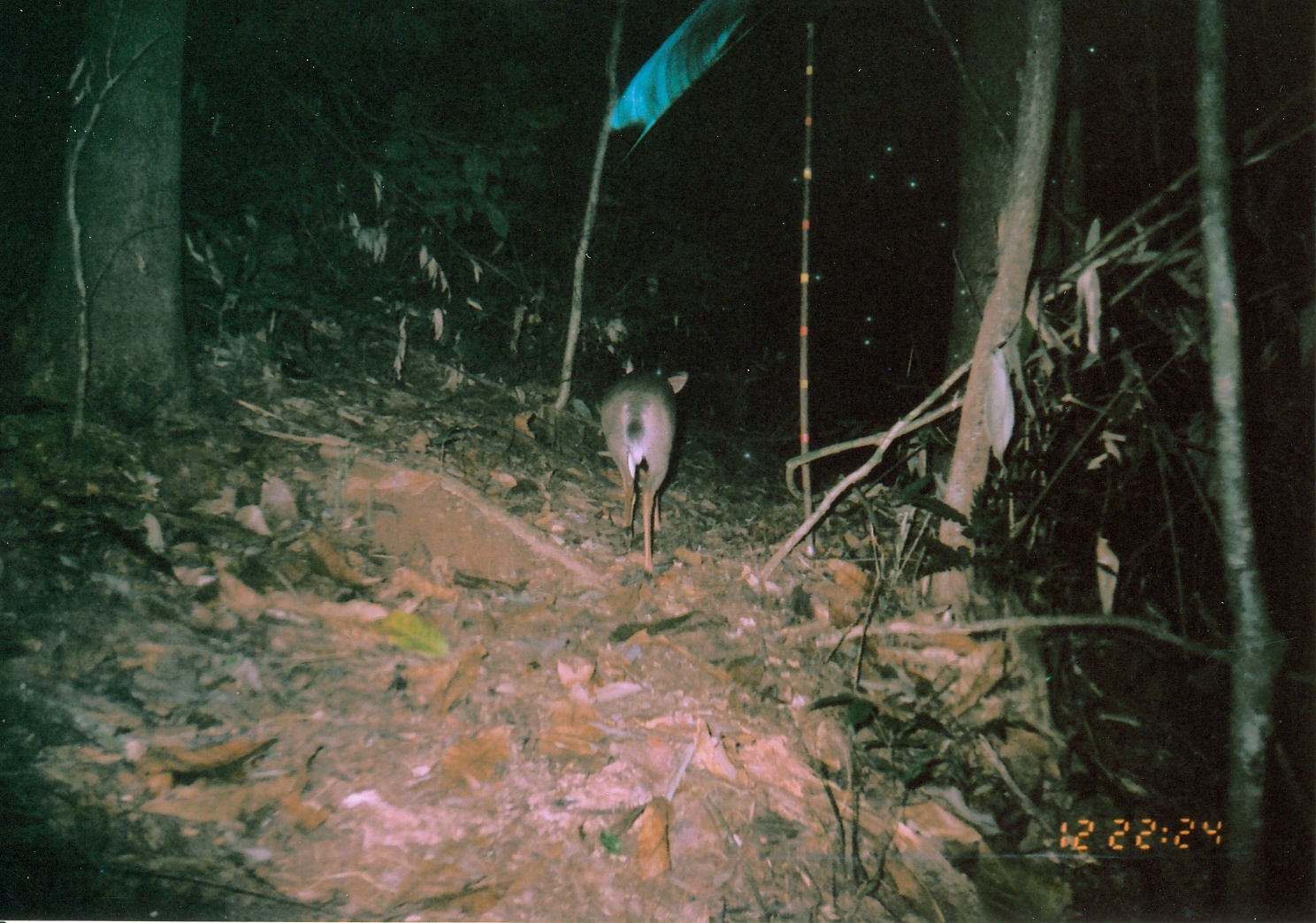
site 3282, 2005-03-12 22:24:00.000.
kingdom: Animalia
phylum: Chordata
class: Mammalia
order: Artiodactyla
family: Bovidae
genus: Nesotragus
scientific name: Nesotragus moschatus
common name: suni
Nesotragus moschatus (suni), count 1.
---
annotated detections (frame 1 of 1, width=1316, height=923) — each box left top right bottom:
nesotragus moschatus: 598 351 690 574